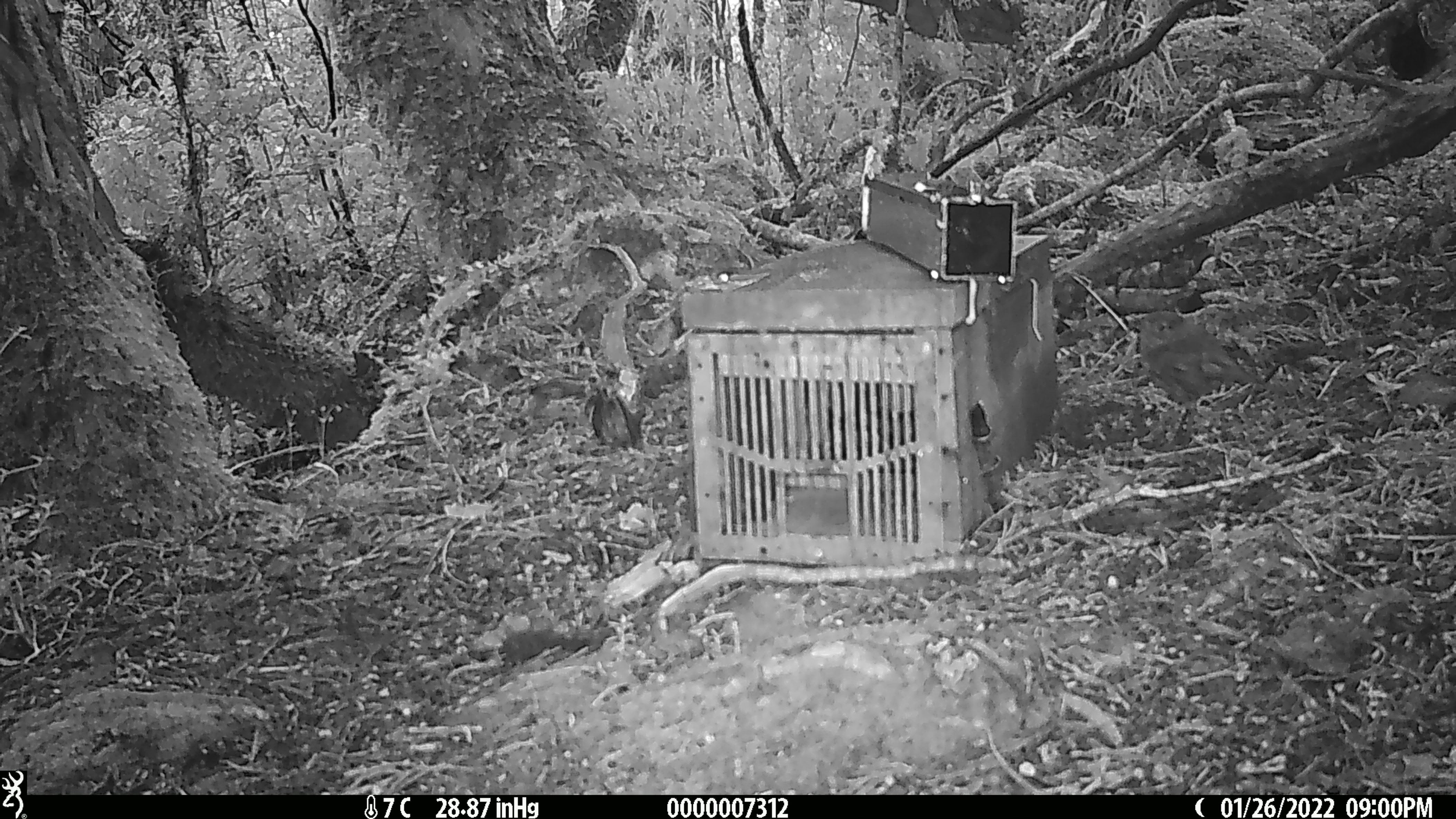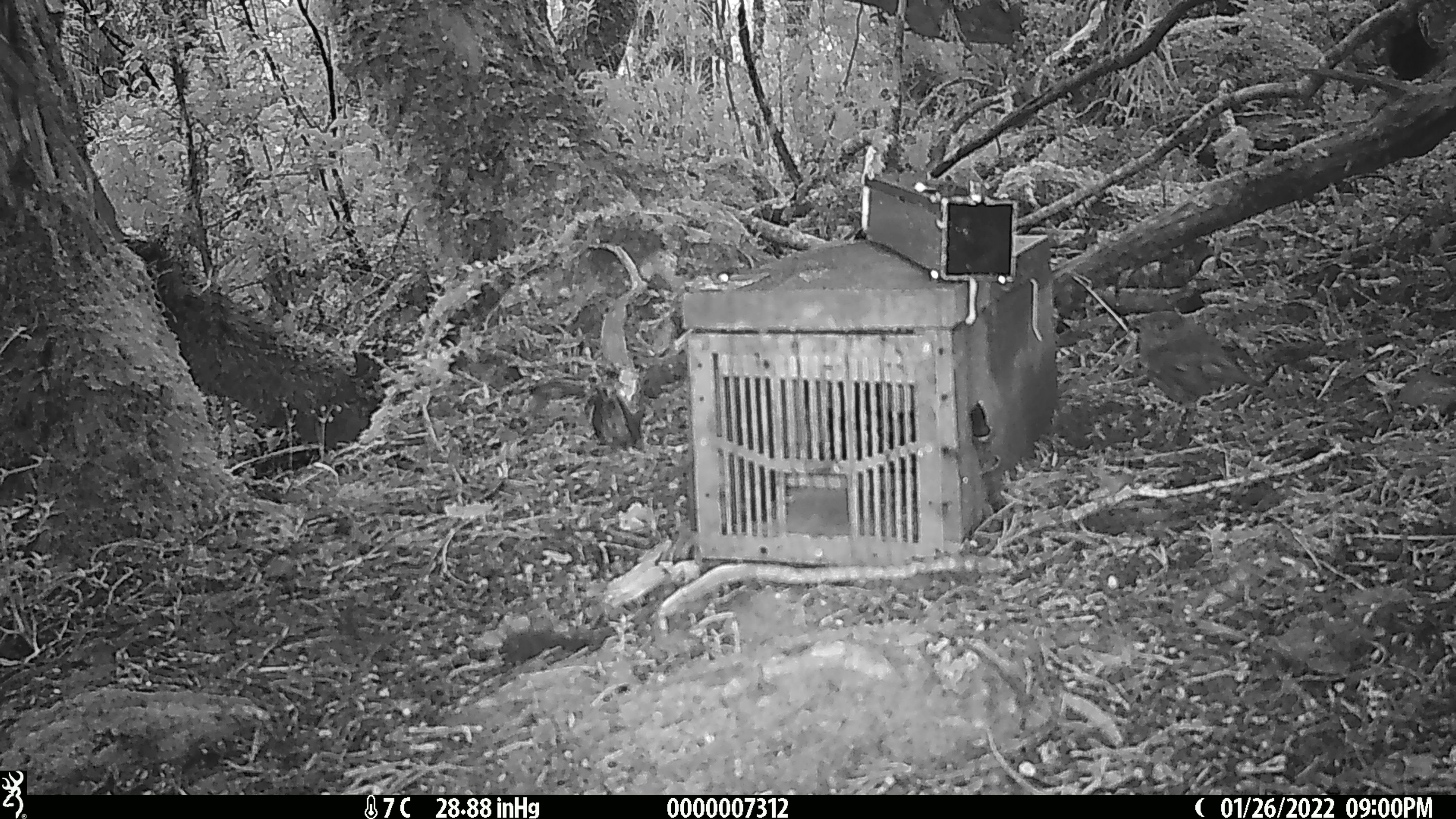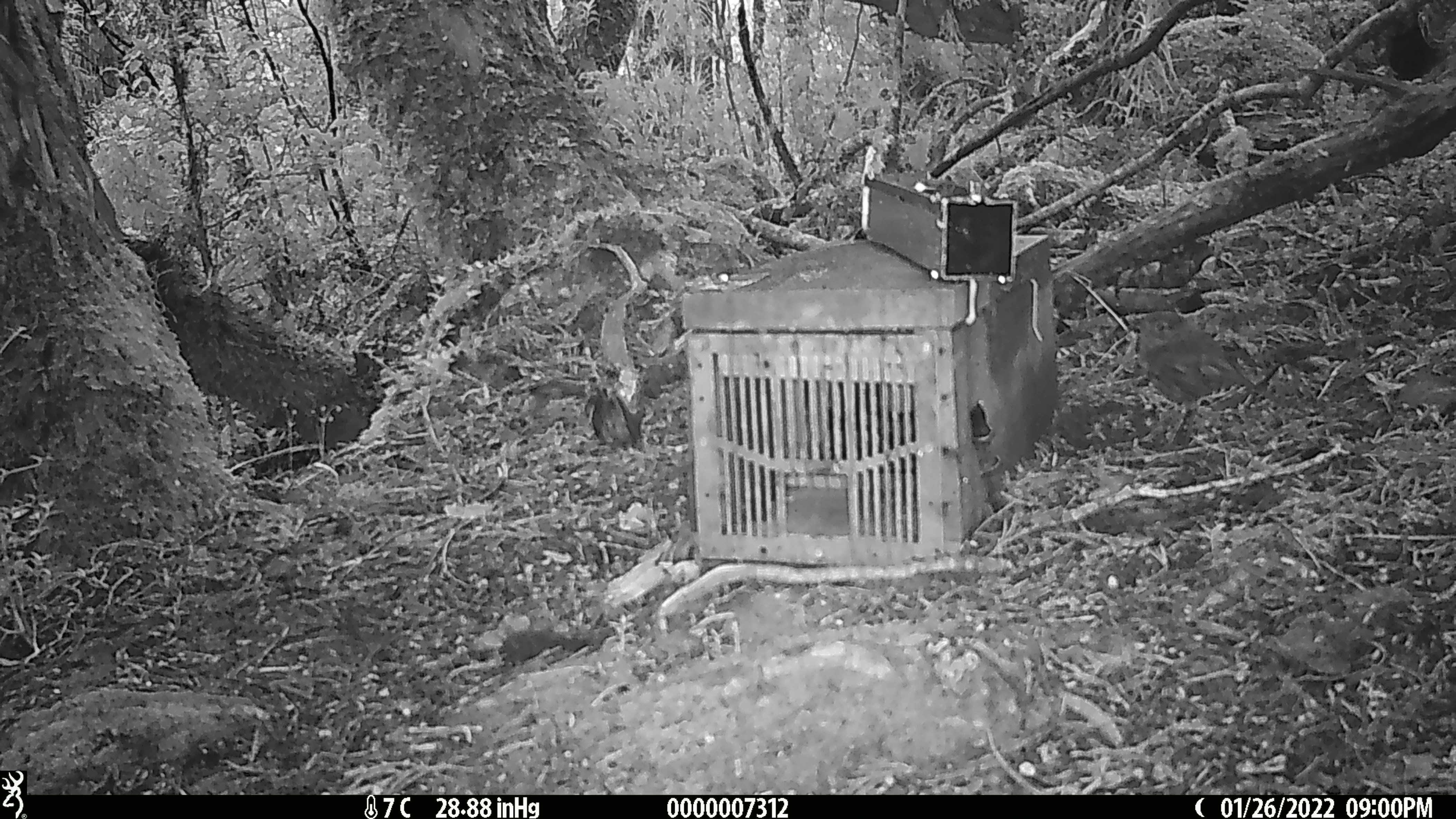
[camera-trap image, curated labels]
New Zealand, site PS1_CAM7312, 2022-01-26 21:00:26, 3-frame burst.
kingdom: Animalia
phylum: Chordata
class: Aves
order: Passeriformes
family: Petroicidae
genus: Petroica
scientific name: Petroica australis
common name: new zealand robin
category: robin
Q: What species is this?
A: Robin (new zealand robin) (Petroica australis).